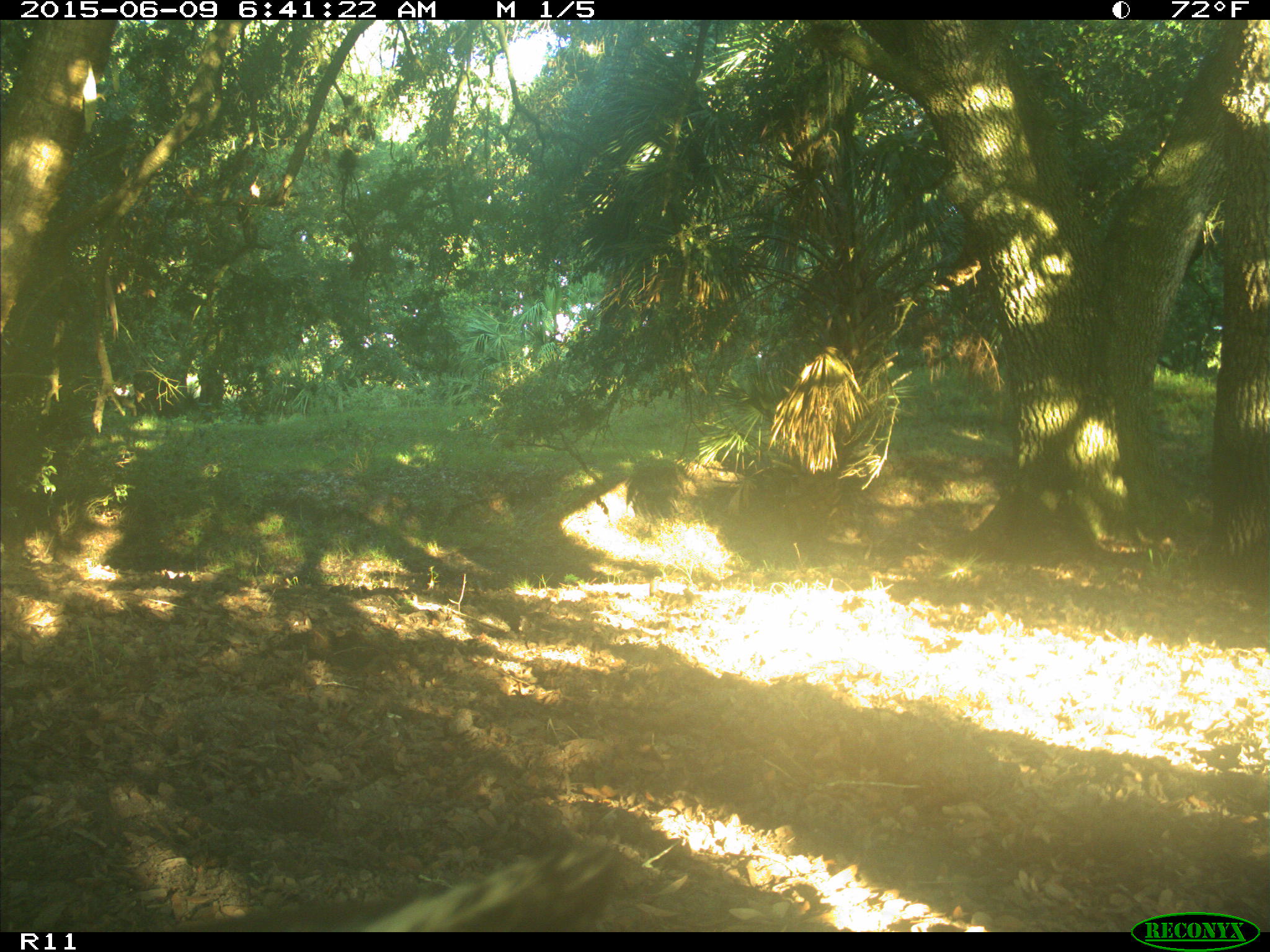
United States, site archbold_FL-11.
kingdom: Animalia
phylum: Chordata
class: Mammalia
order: Artiodactyla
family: Bovidae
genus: Bos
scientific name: Bos taurus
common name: domestic cow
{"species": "Bos taurus (domestic cow)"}